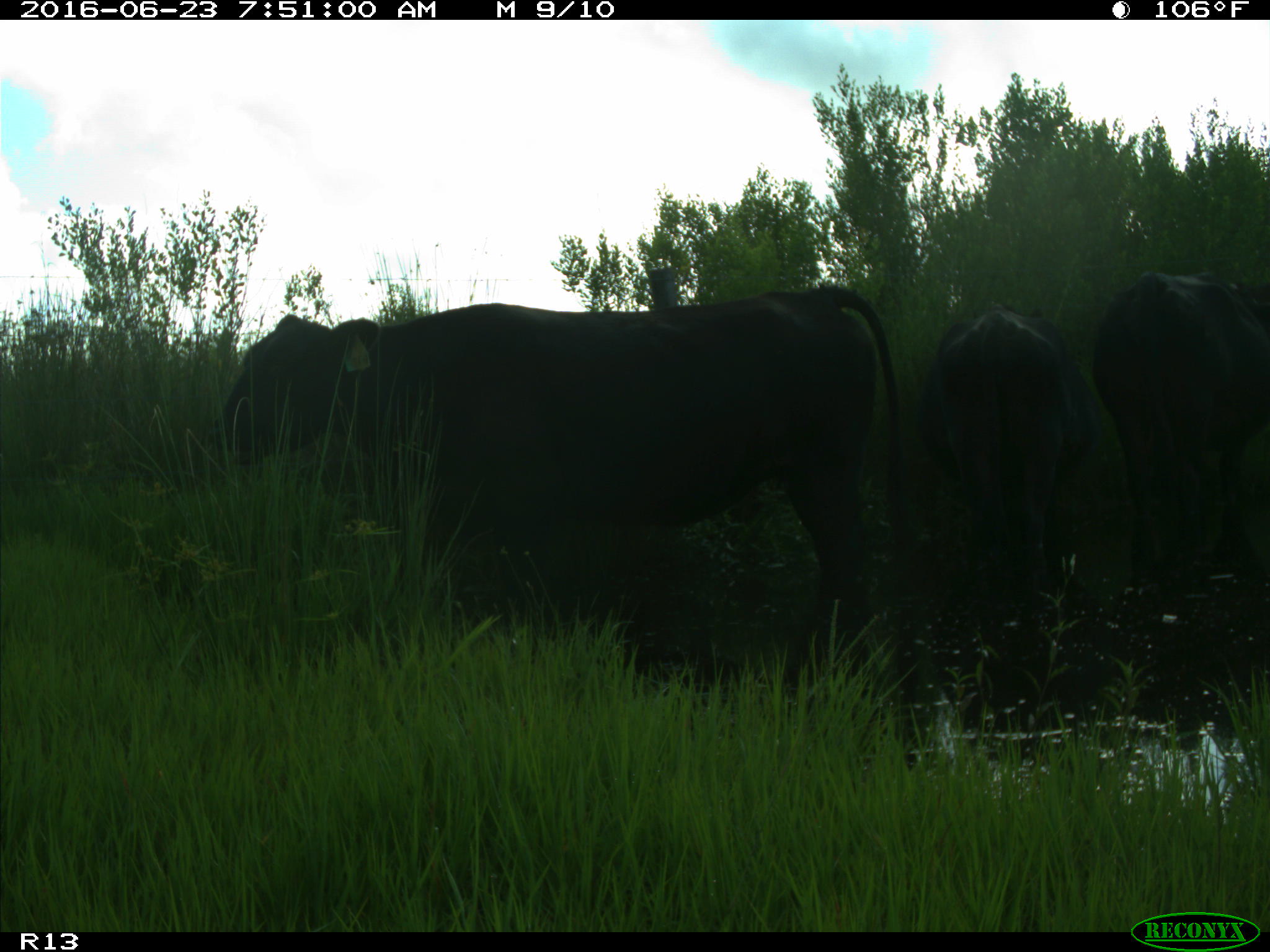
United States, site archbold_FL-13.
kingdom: Animalia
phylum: Chordata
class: Mammalia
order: Artiodactyla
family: Bovidae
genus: Bos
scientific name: Bos taurus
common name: domestic cow